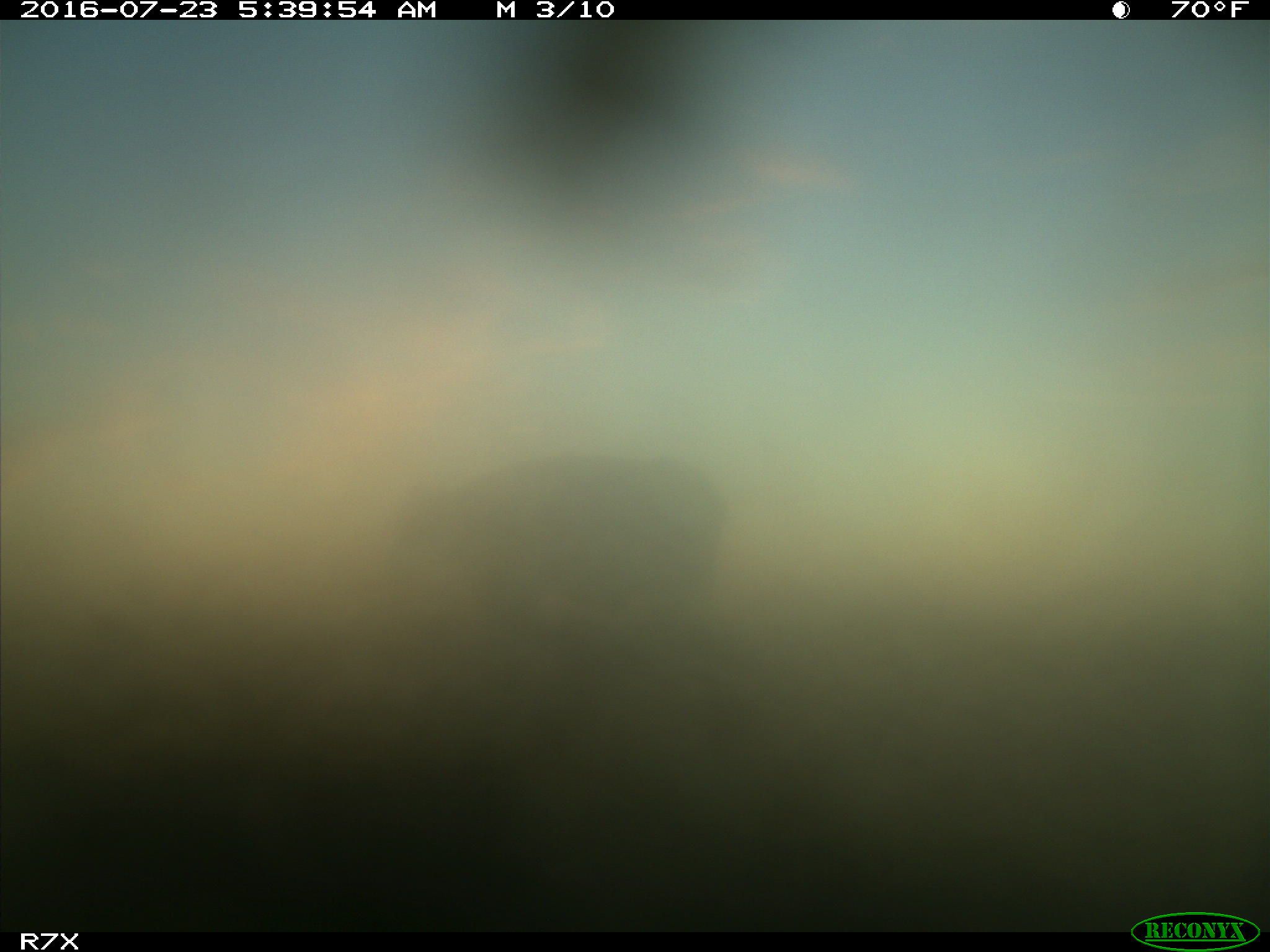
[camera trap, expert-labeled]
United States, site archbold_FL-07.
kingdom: Animalia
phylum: Chordata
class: Mammalia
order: Artiodactyla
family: Bovidae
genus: Bos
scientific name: Bos taurus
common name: domestic cow